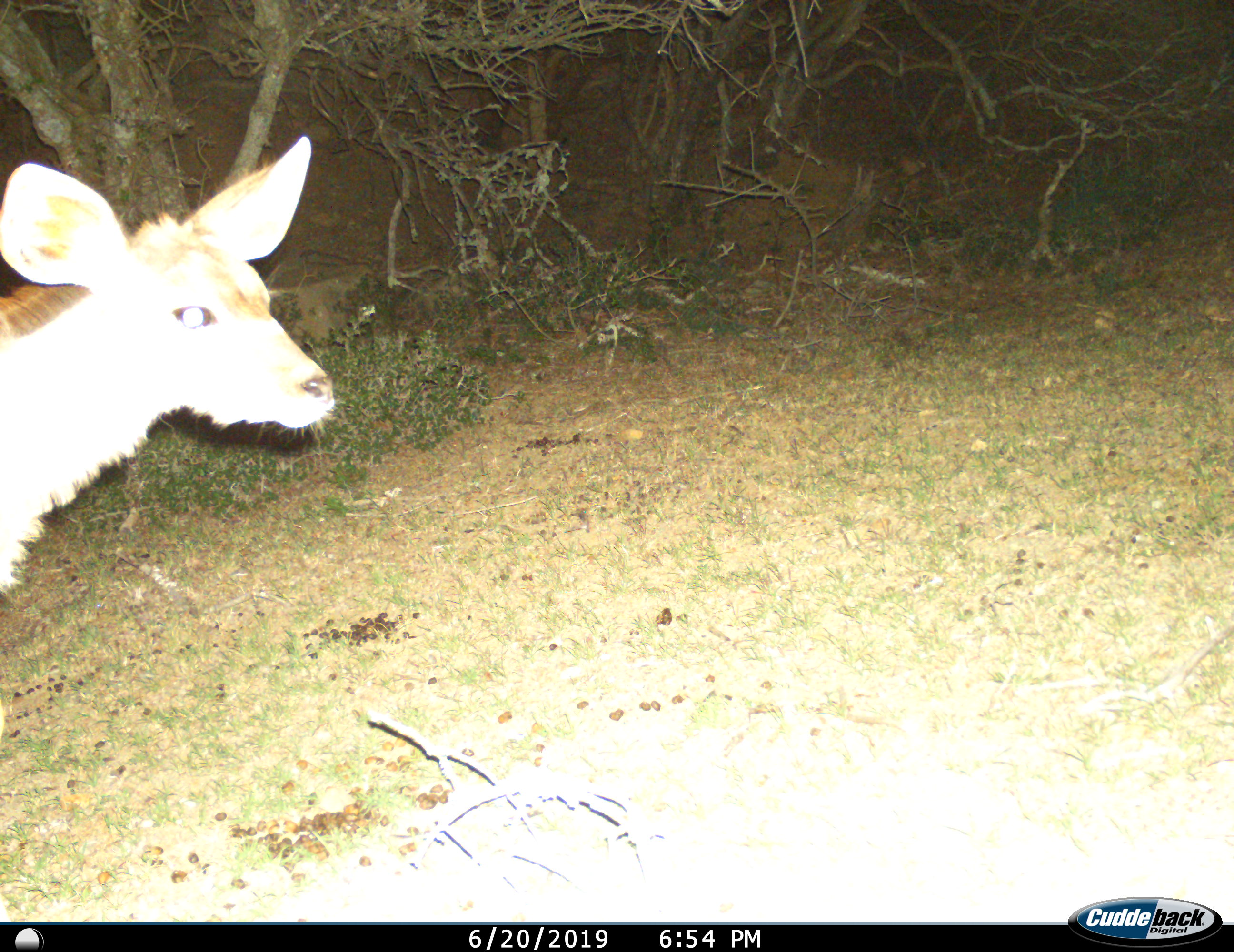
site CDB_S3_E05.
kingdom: Animalia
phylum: Chordata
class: Mammalia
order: Artiodactyla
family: Bovidae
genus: Tragelaphus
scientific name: Tragelaphus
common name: kudu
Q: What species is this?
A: Kudu (Tragelaphus).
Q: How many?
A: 1.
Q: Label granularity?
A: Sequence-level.